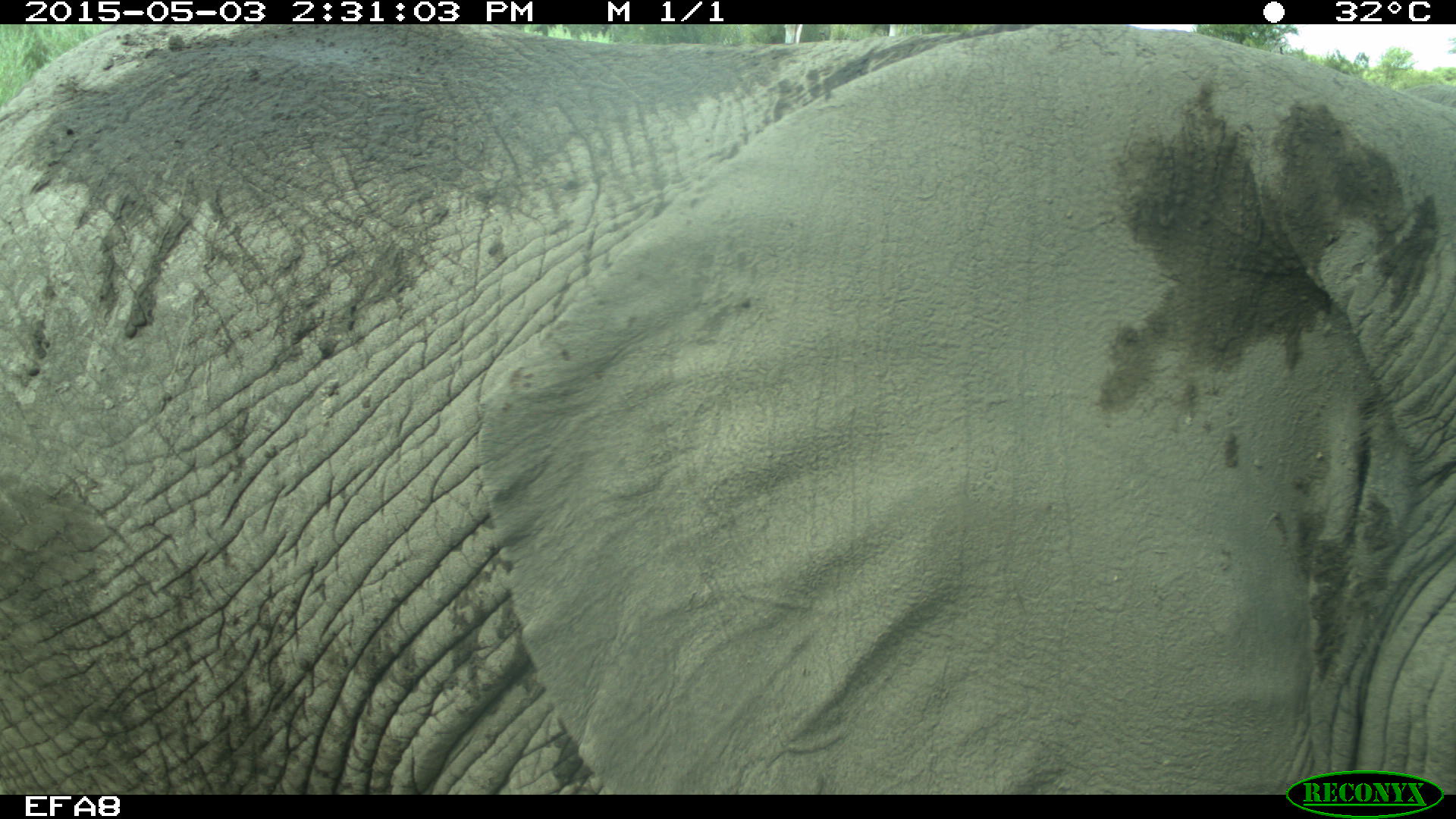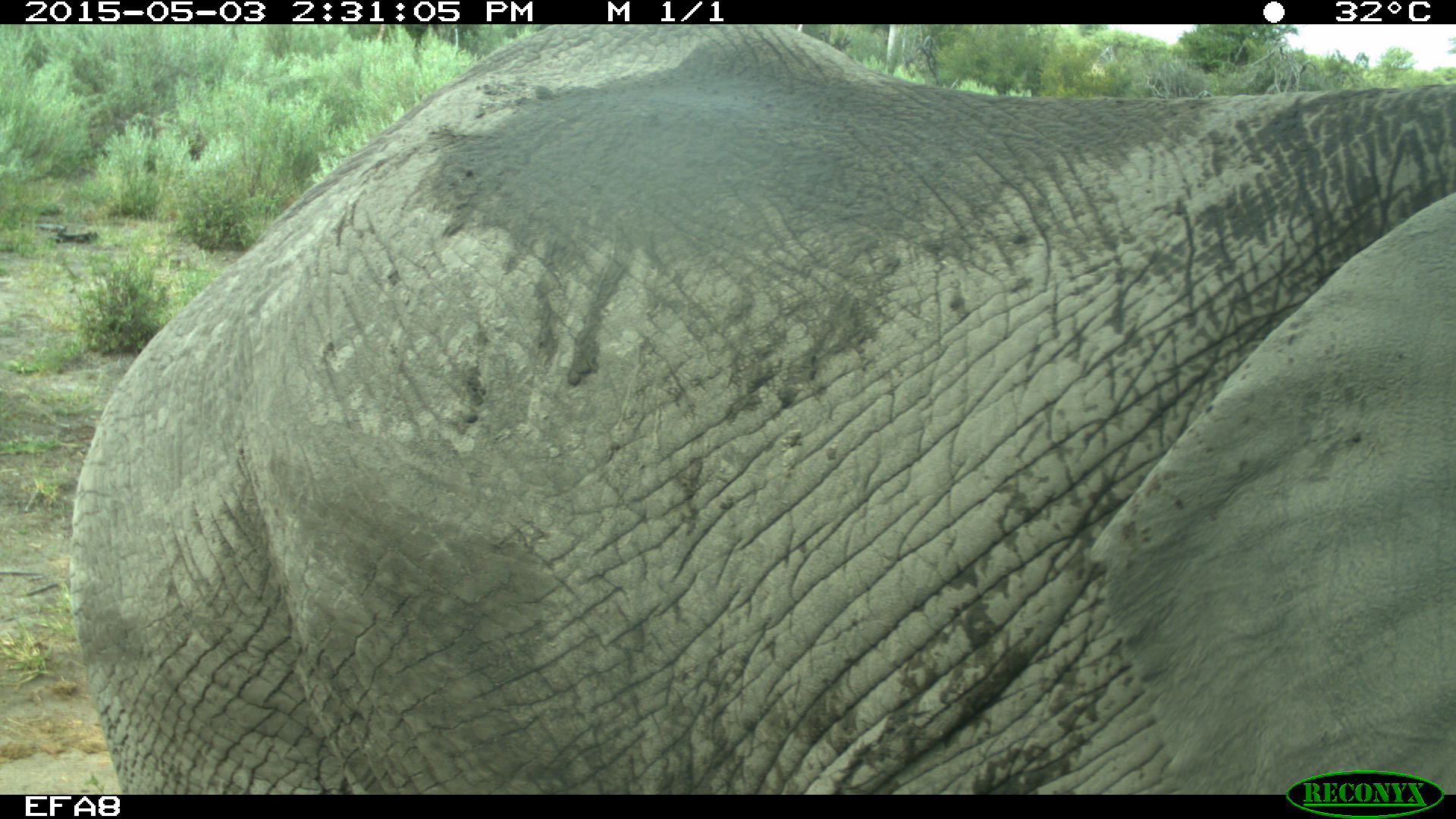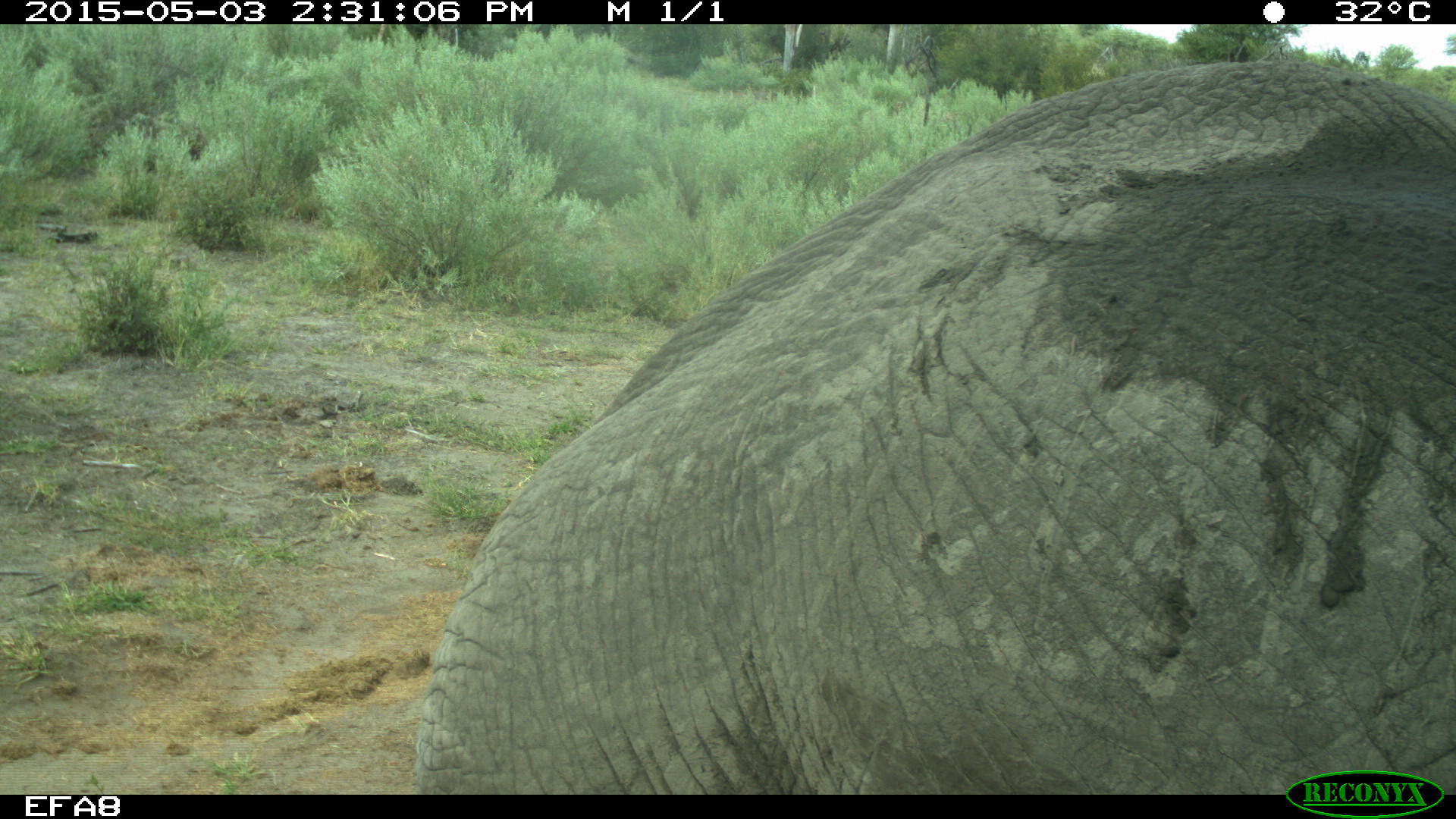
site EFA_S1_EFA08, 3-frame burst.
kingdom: Animalia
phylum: Chordata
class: Mammalia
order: Proboscidea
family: Elephantidae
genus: Loxodonta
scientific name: Loxodonta africana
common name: african bush elephant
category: elephant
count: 1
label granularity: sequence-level